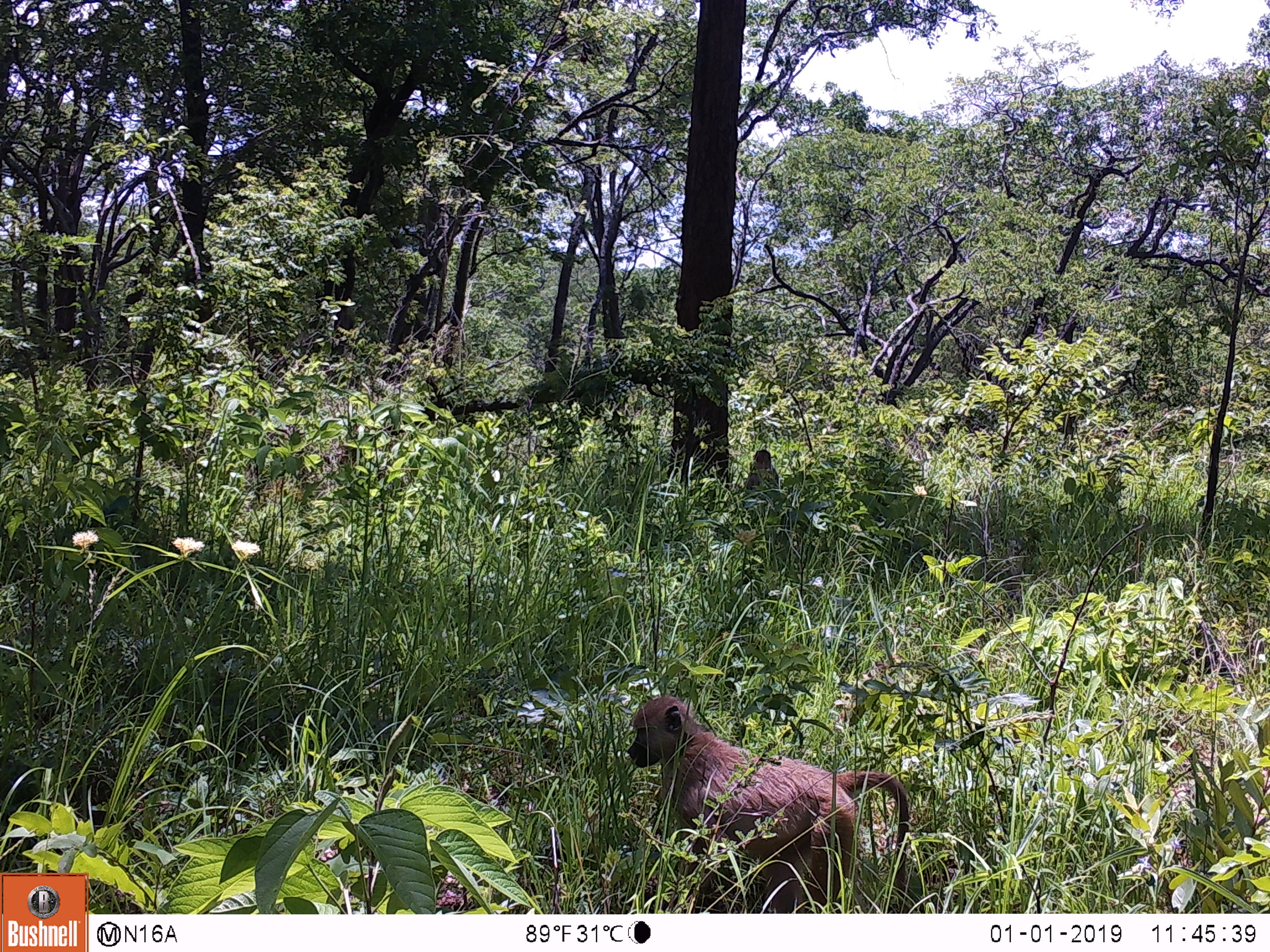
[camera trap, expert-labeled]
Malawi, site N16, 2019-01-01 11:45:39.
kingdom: Animalia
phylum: Chordata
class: Mammalia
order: Primates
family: Cercopithecidae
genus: Papio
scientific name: Papio cynocephalus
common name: yellow baboon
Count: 2.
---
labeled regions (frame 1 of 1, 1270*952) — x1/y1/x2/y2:
yellow baboon: 621/687/920/911; 737/445/786/504